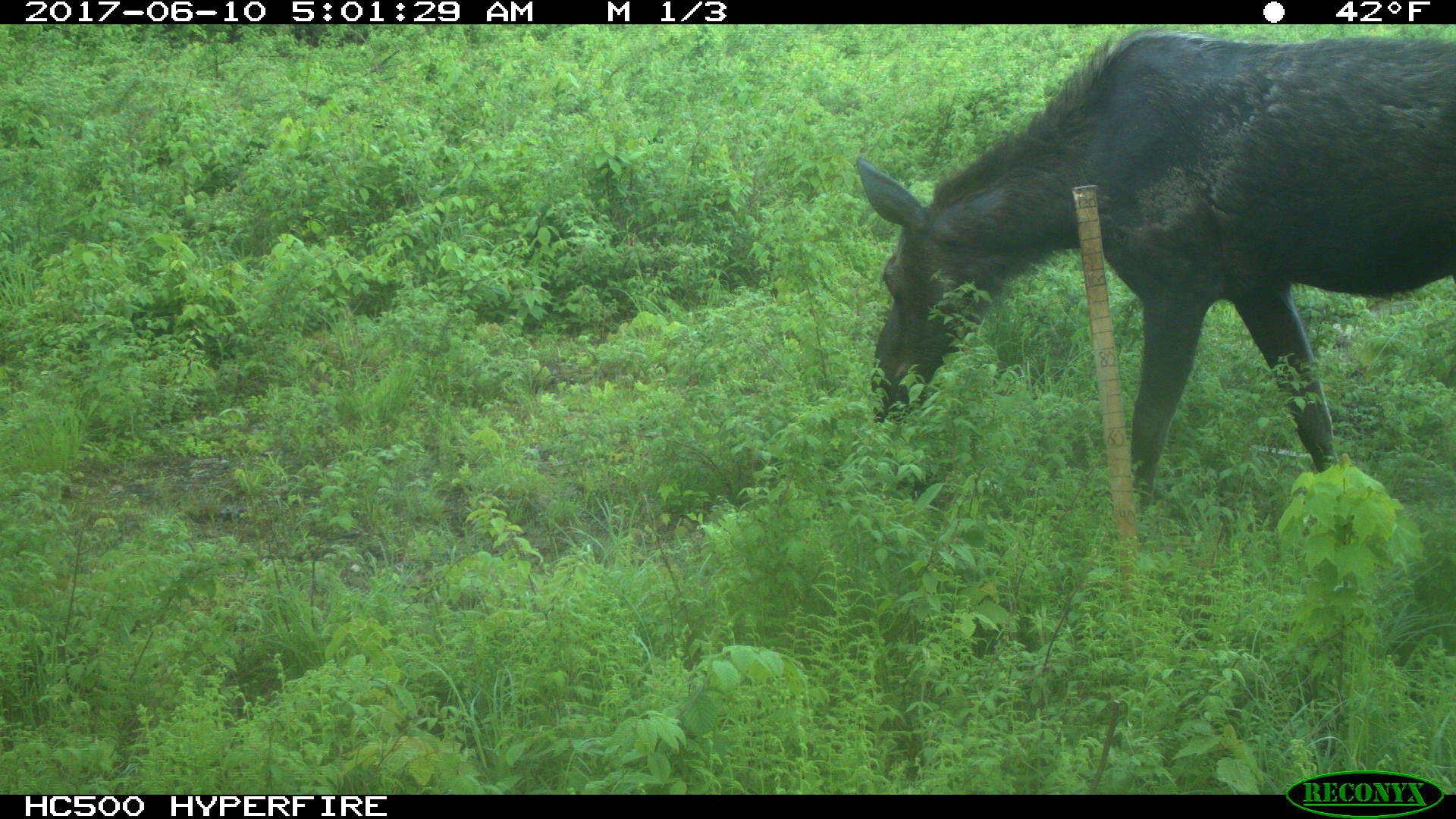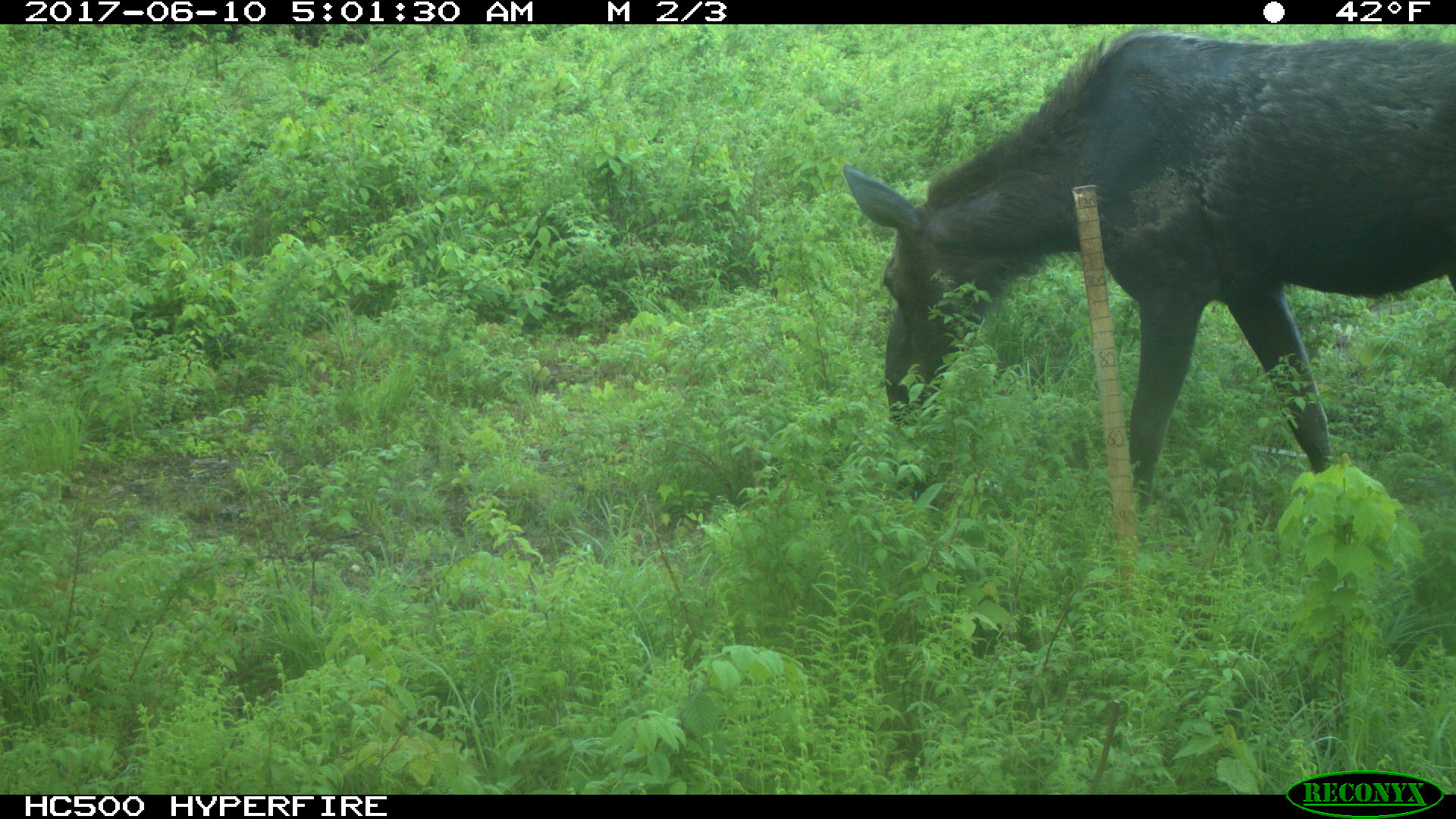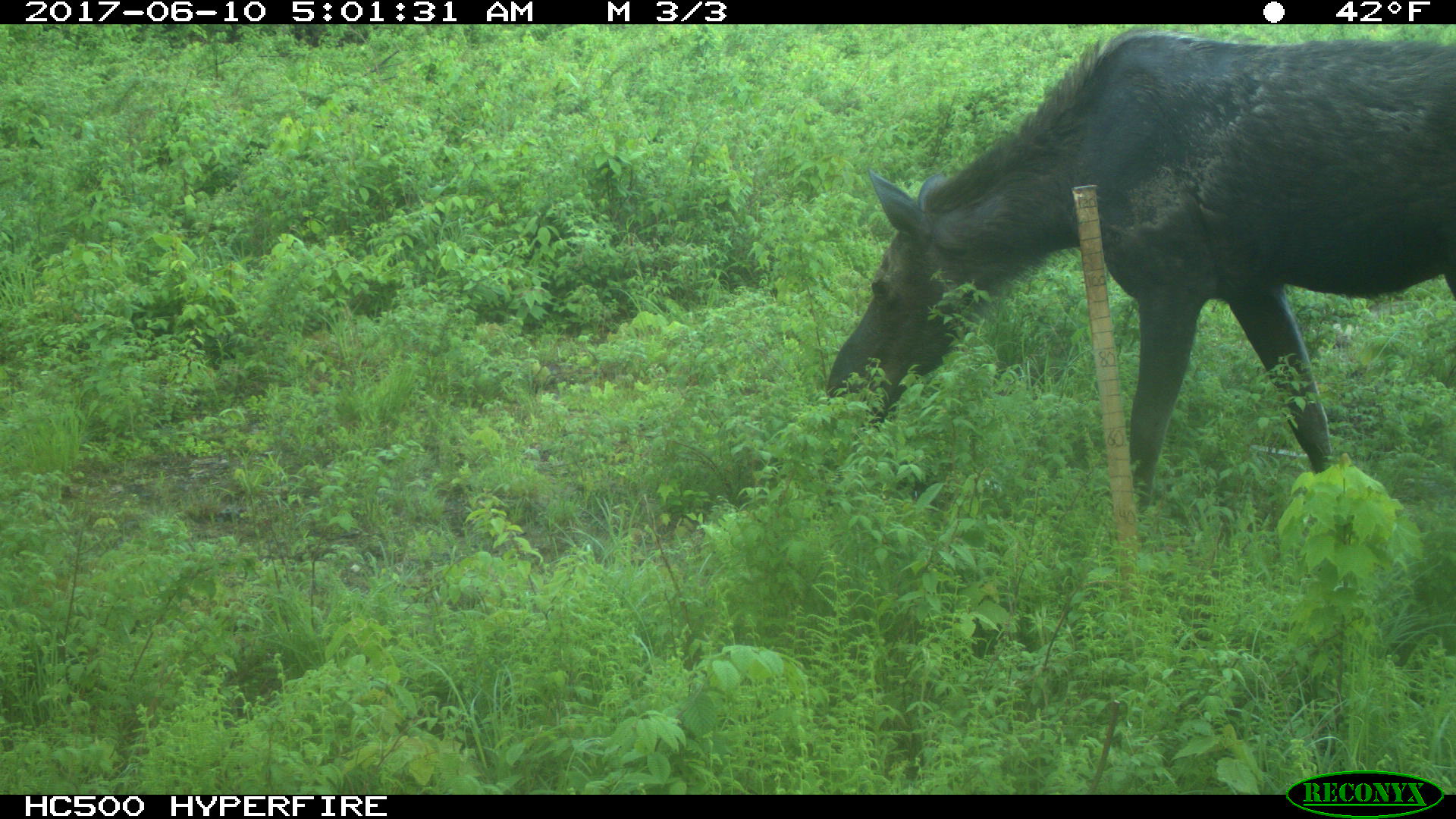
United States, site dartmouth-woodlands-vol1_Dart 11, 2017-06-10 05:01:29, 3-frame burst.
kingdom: Animalia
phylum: Chordata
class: Mammalia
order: Artiodactyla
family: Cervidae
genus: Alces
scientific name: Alces alces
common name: moose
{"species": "moose (Alces alces)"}